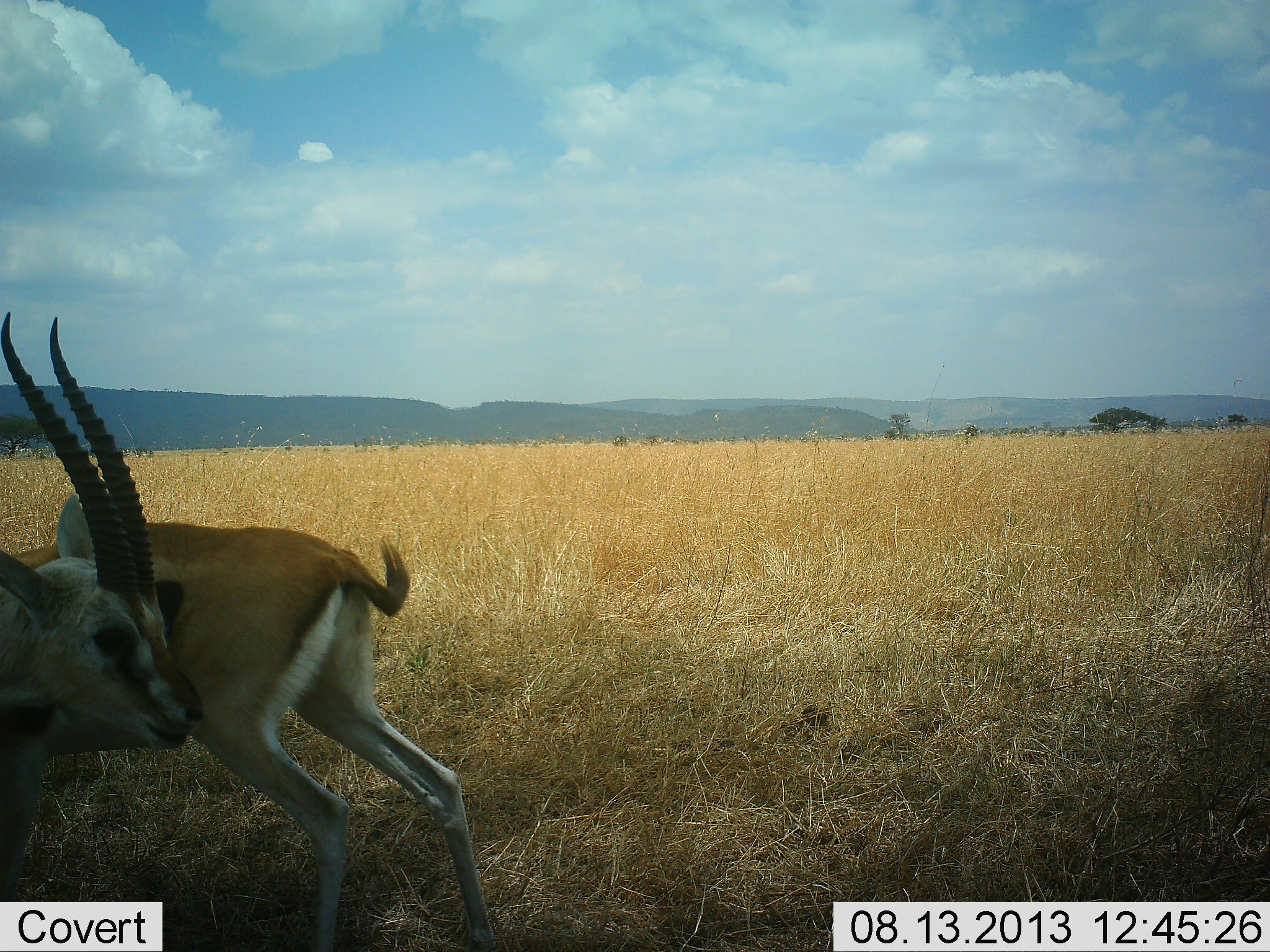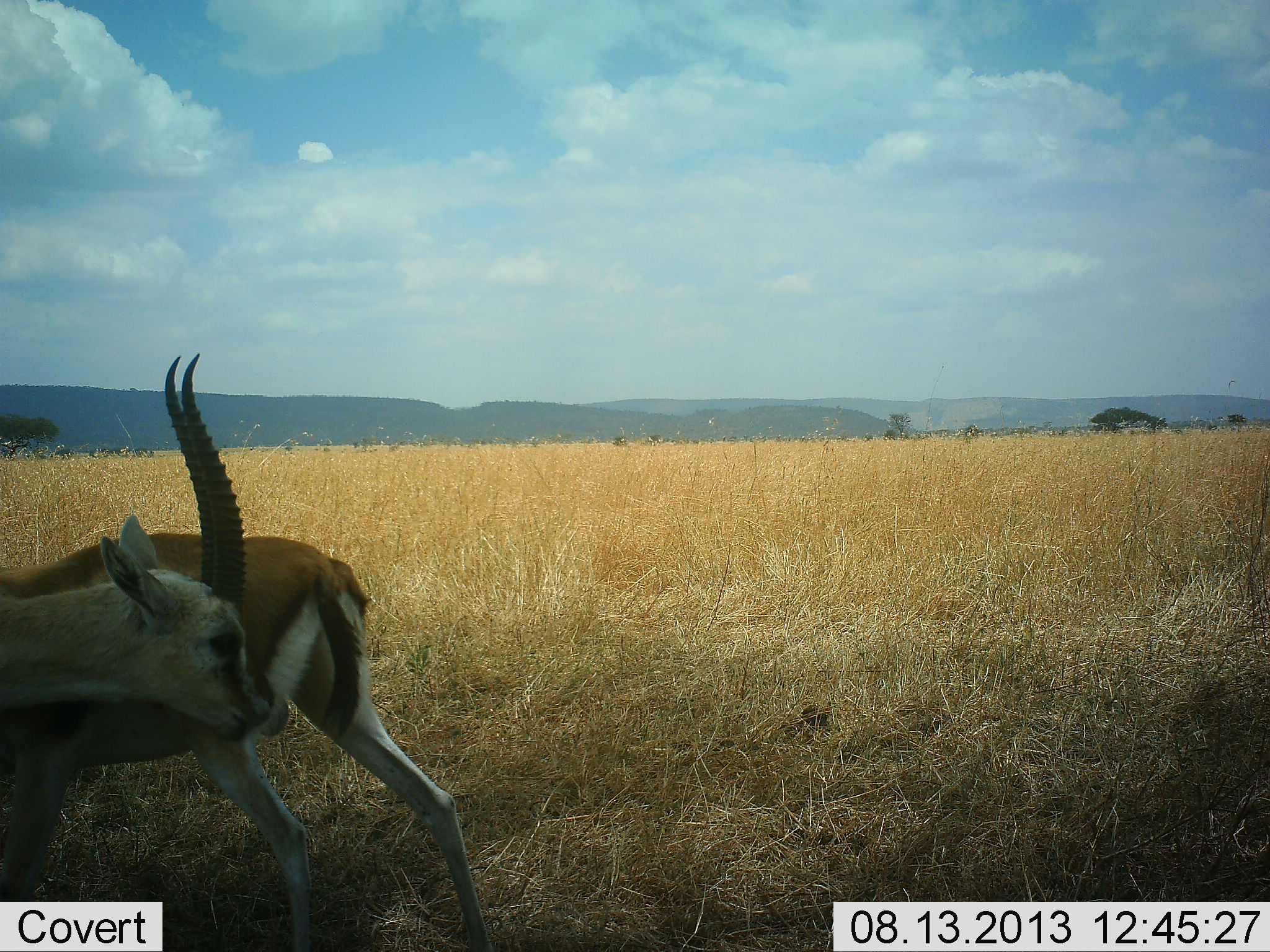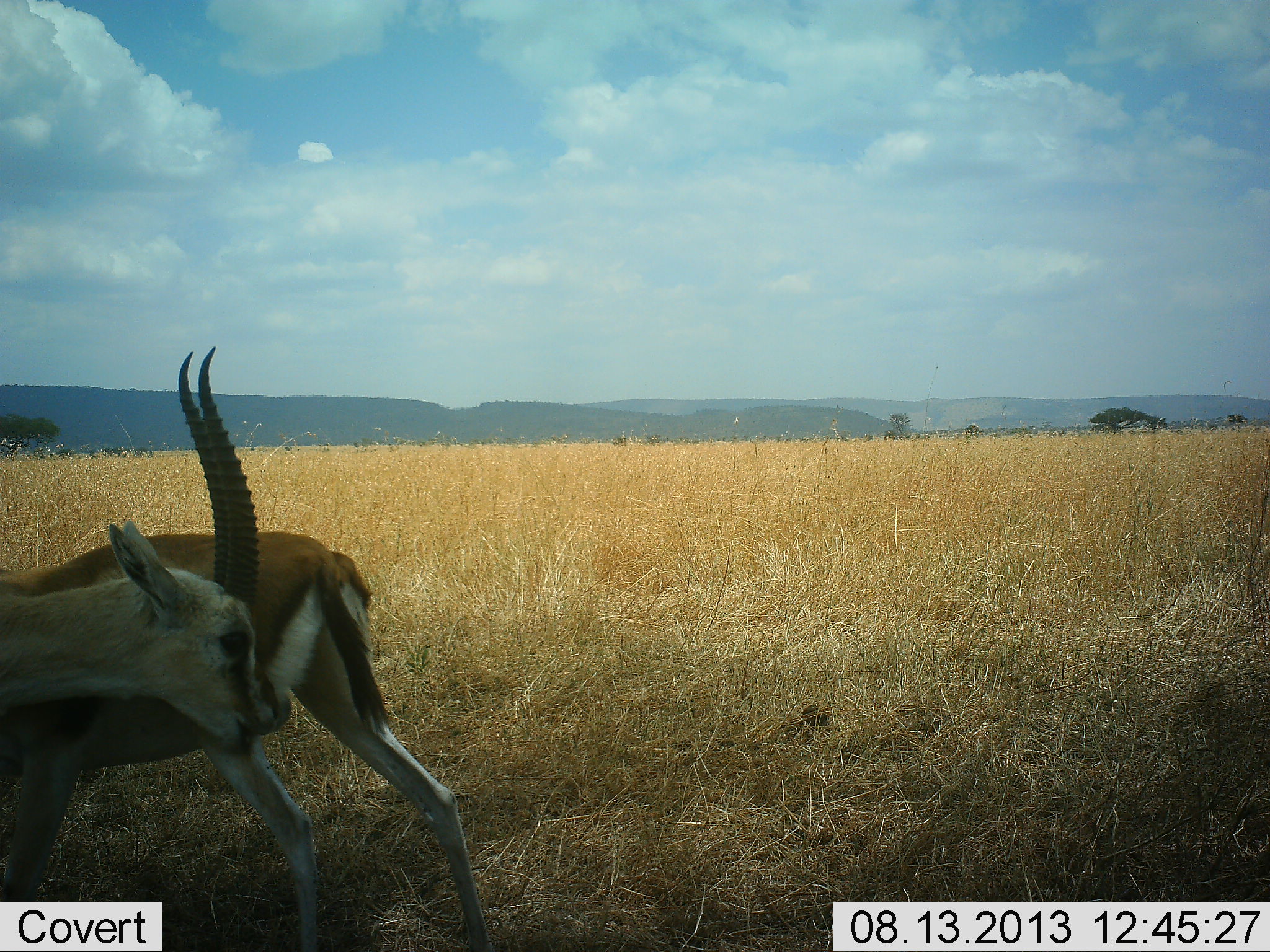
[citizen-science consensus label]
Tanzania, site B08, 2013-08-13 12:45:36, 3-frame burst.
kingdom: Animalia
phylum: Chordata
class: Mammalia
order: Artiodactyla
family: Bovidae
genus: Eudorcas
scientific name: Eudorcas thomsonii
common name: thomson's gazelle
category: gazellethomsons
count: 1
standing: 70%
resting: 0%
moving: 10%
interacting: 20%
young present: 0%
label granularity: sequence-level